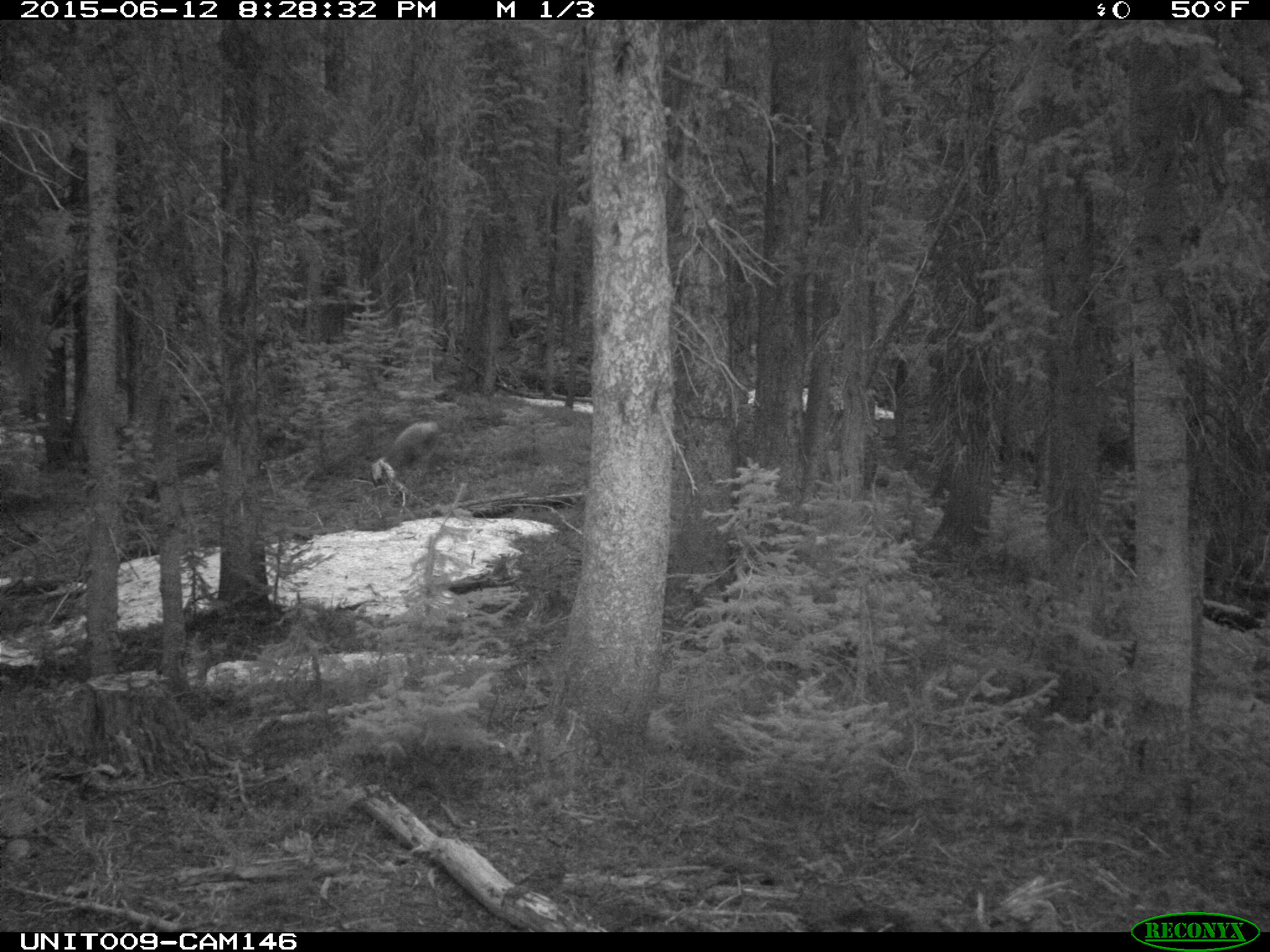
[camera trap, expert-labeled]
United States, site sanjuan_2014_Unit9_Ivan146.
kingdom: Animalia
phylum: Chordata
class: Mammalia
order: Artiodactyla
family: Cervidae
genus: Odocoileus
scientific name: Odocoileus hemionus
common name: mule deer